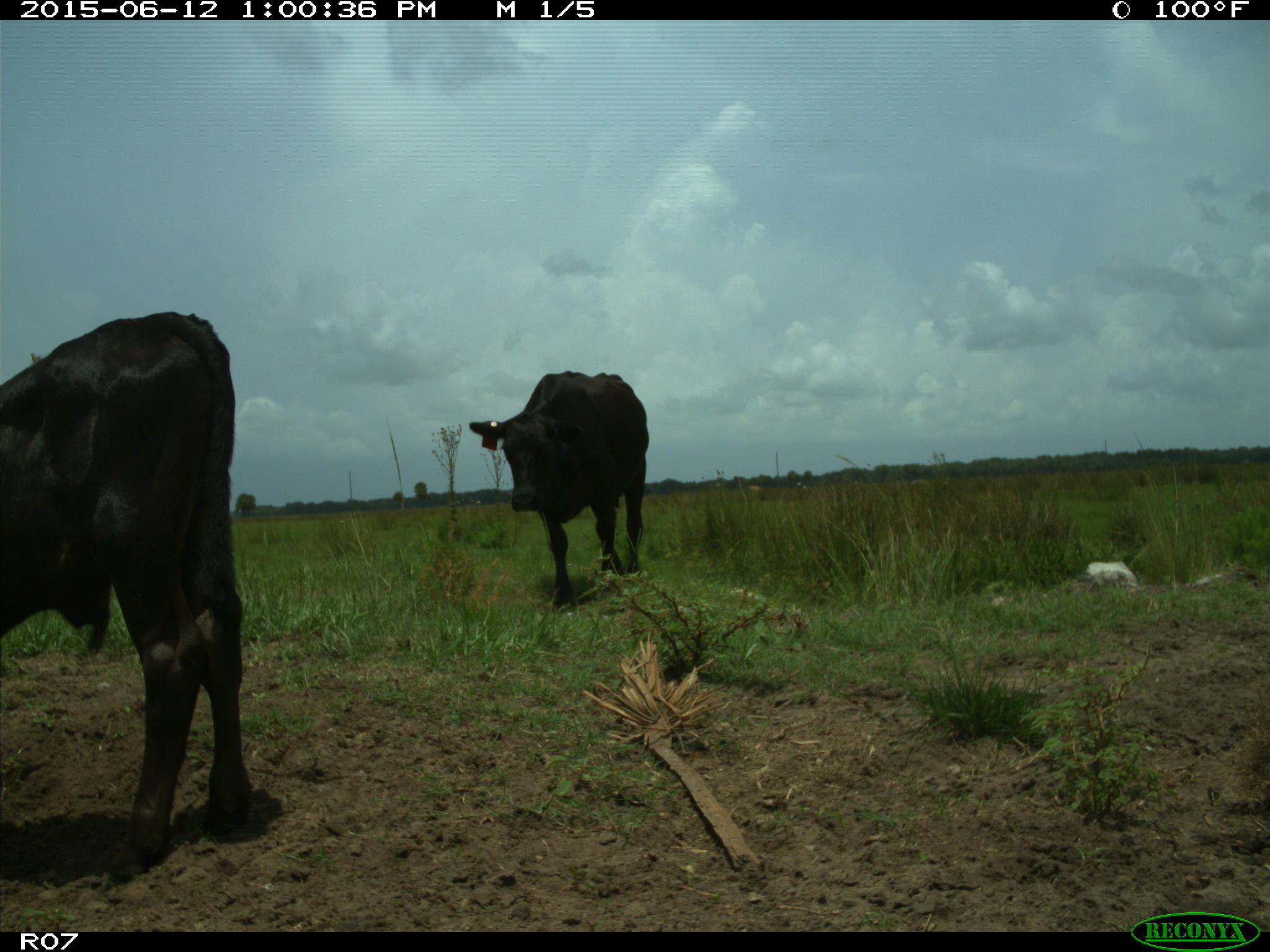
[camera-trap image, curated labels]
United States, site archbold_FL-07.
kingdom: Animalia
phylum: Chordata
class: Mammalia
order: Artiodactyla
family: Bovidae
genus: Bos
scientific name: Bos taurus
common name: domestic cow